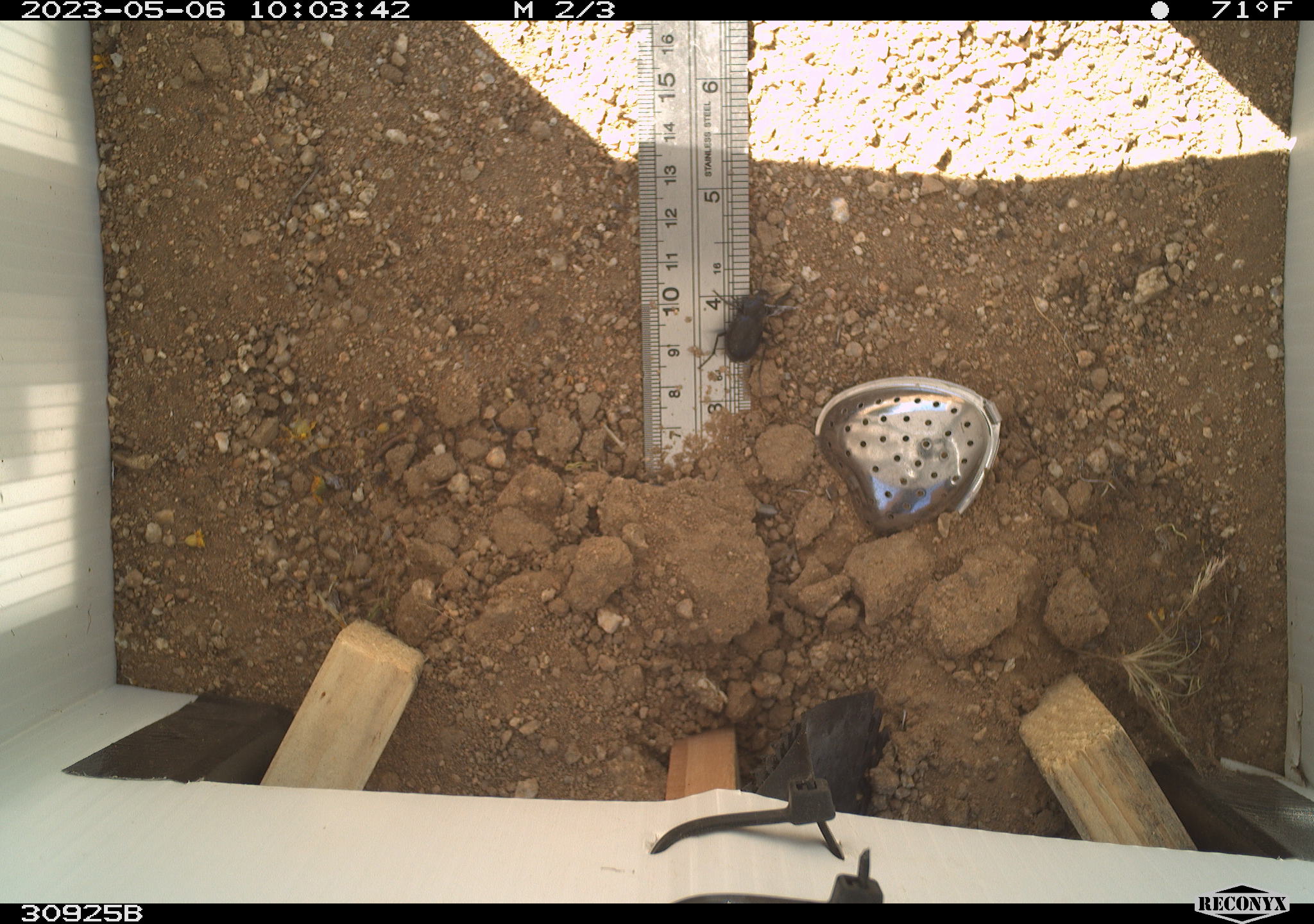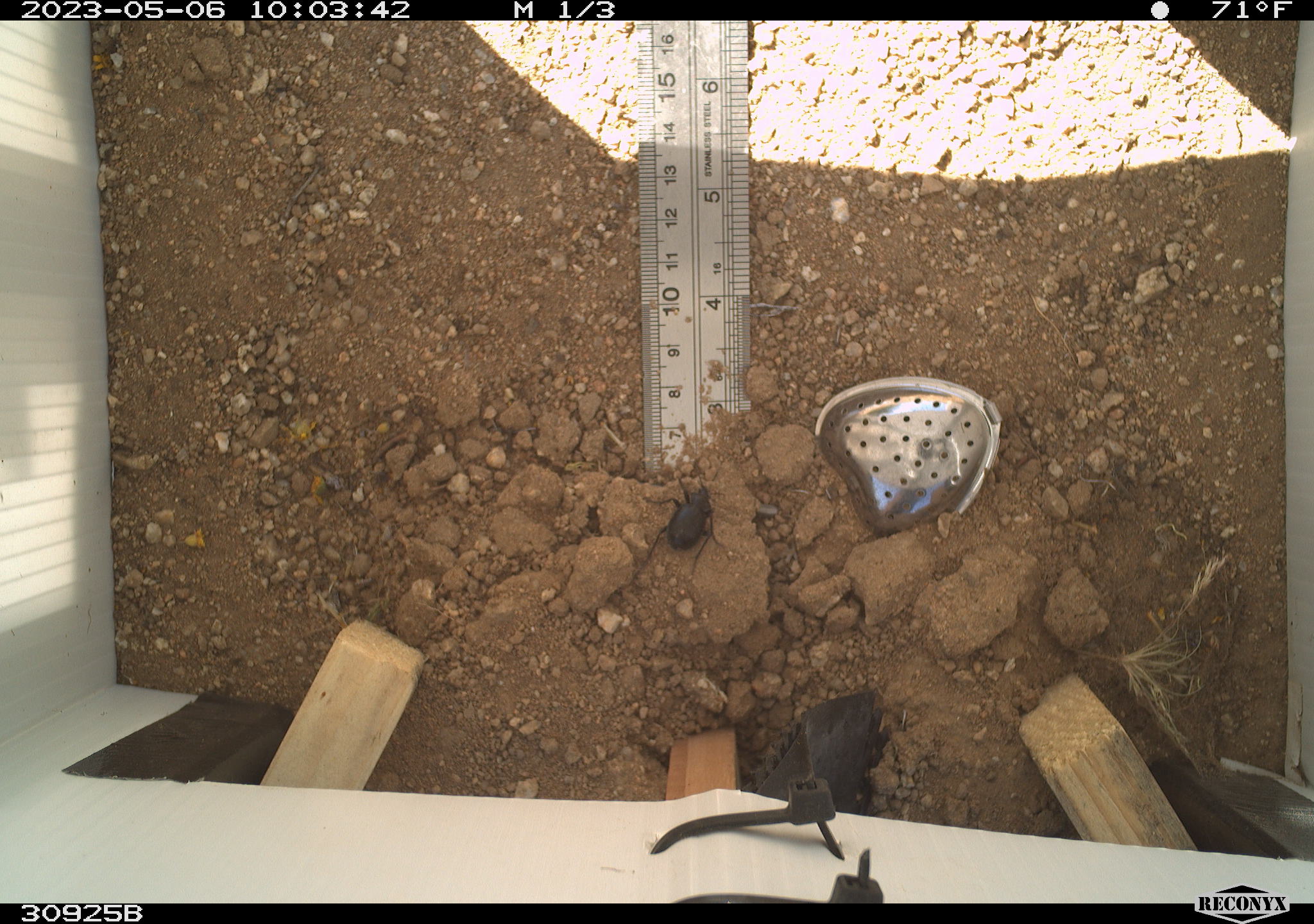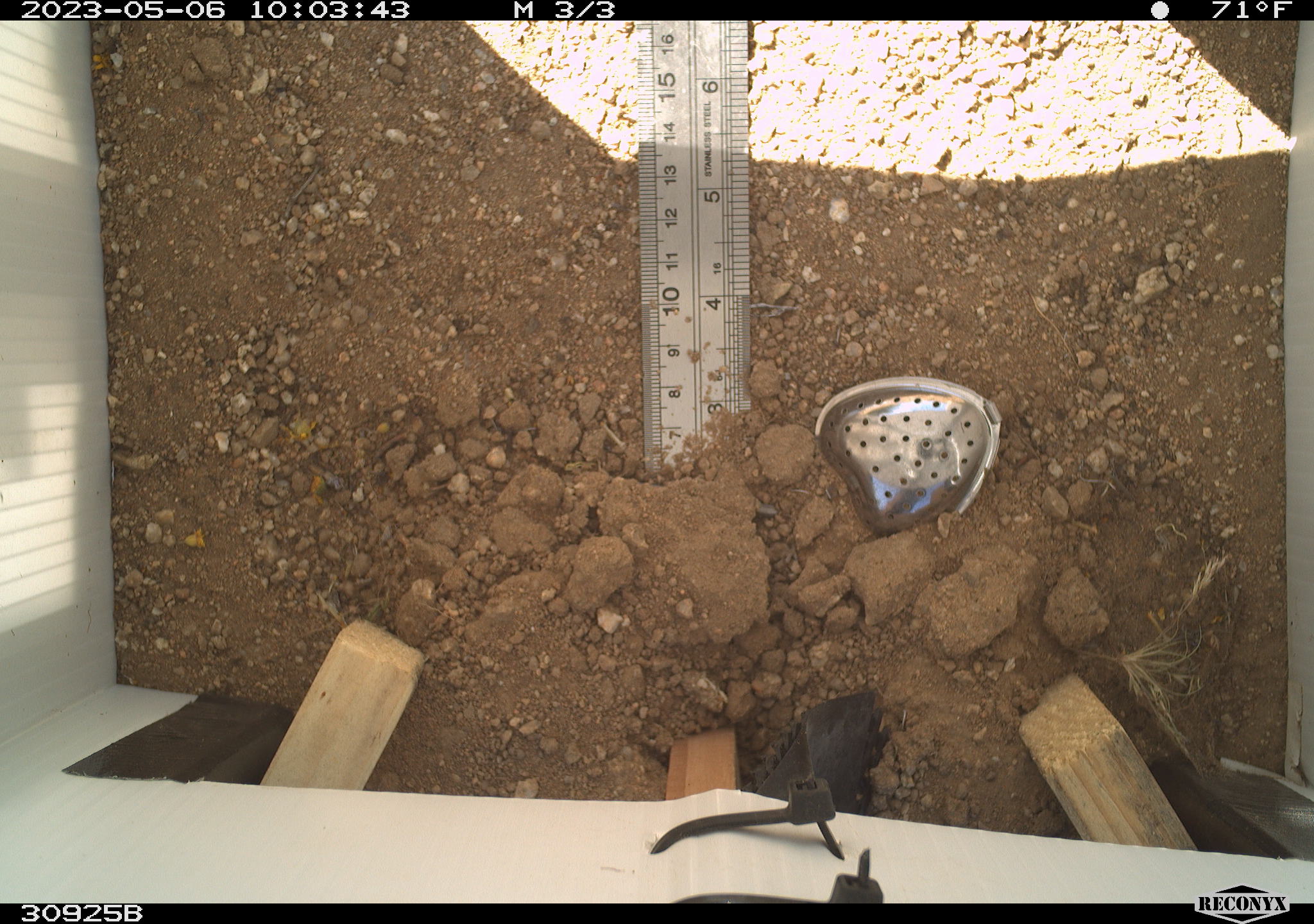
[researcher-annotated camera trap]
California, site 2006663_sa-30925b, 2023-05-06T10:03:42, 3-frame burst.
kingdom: Animalia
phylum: Arthropoda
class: Insecta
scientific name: Insecta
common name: insect